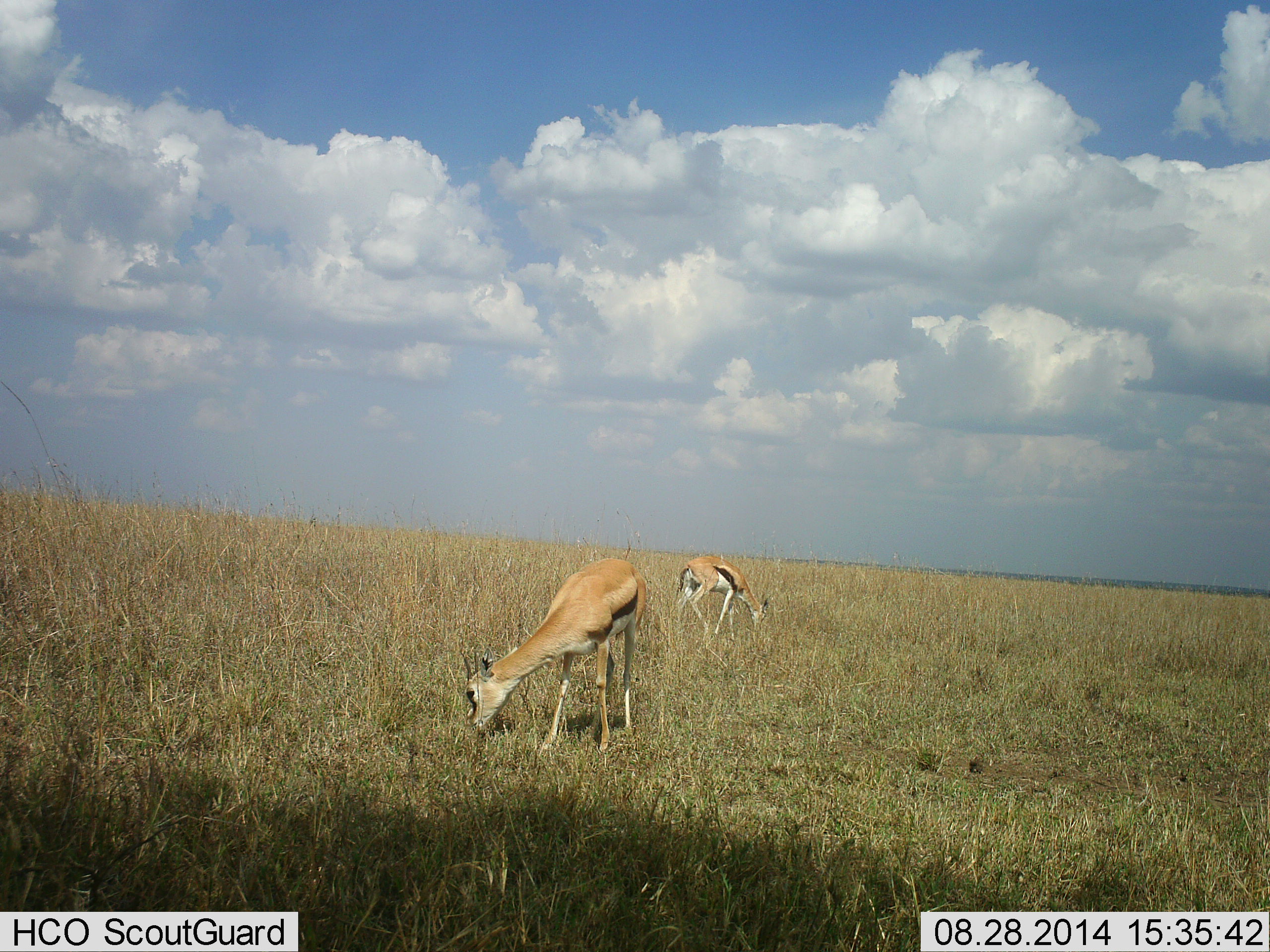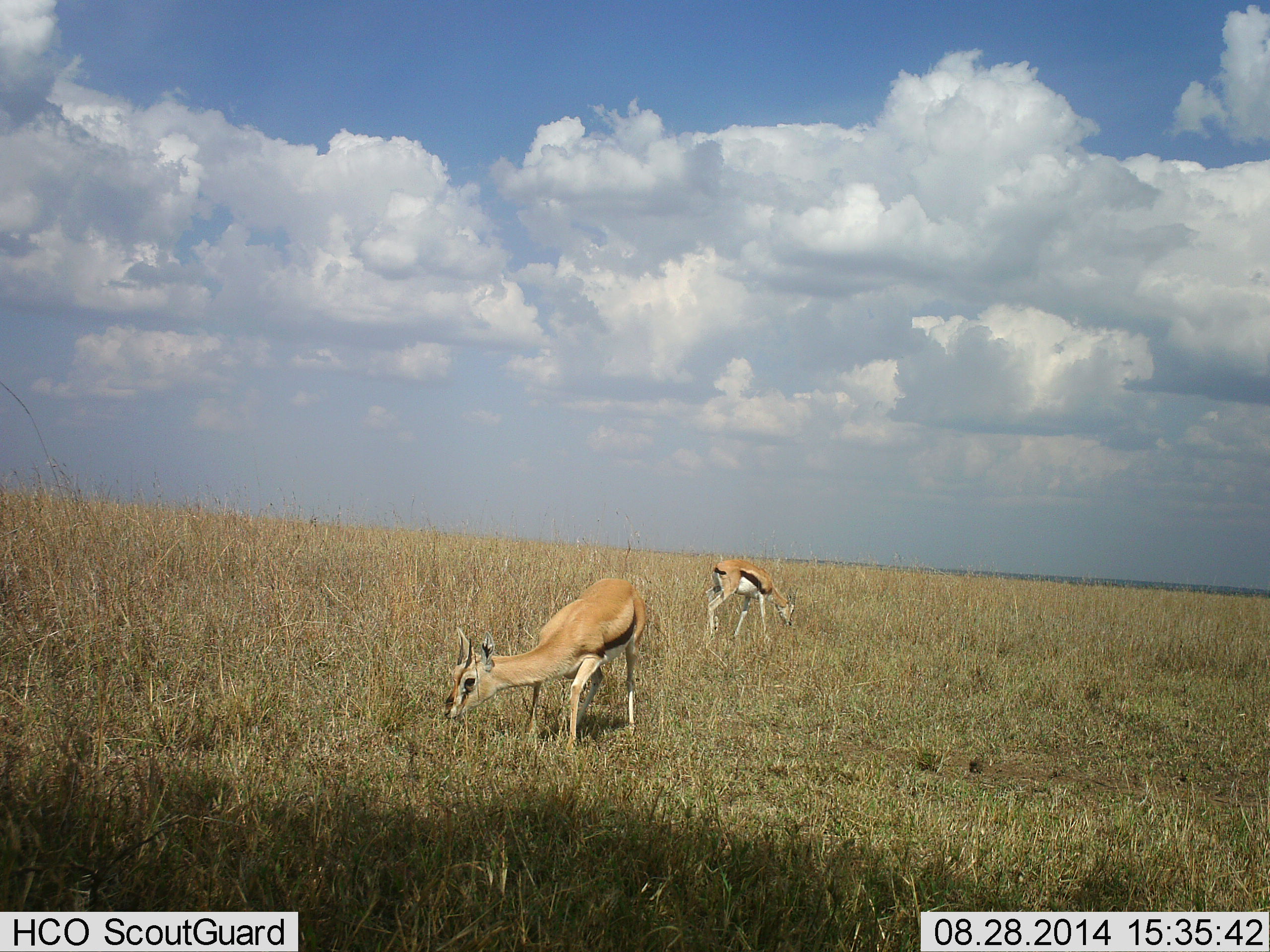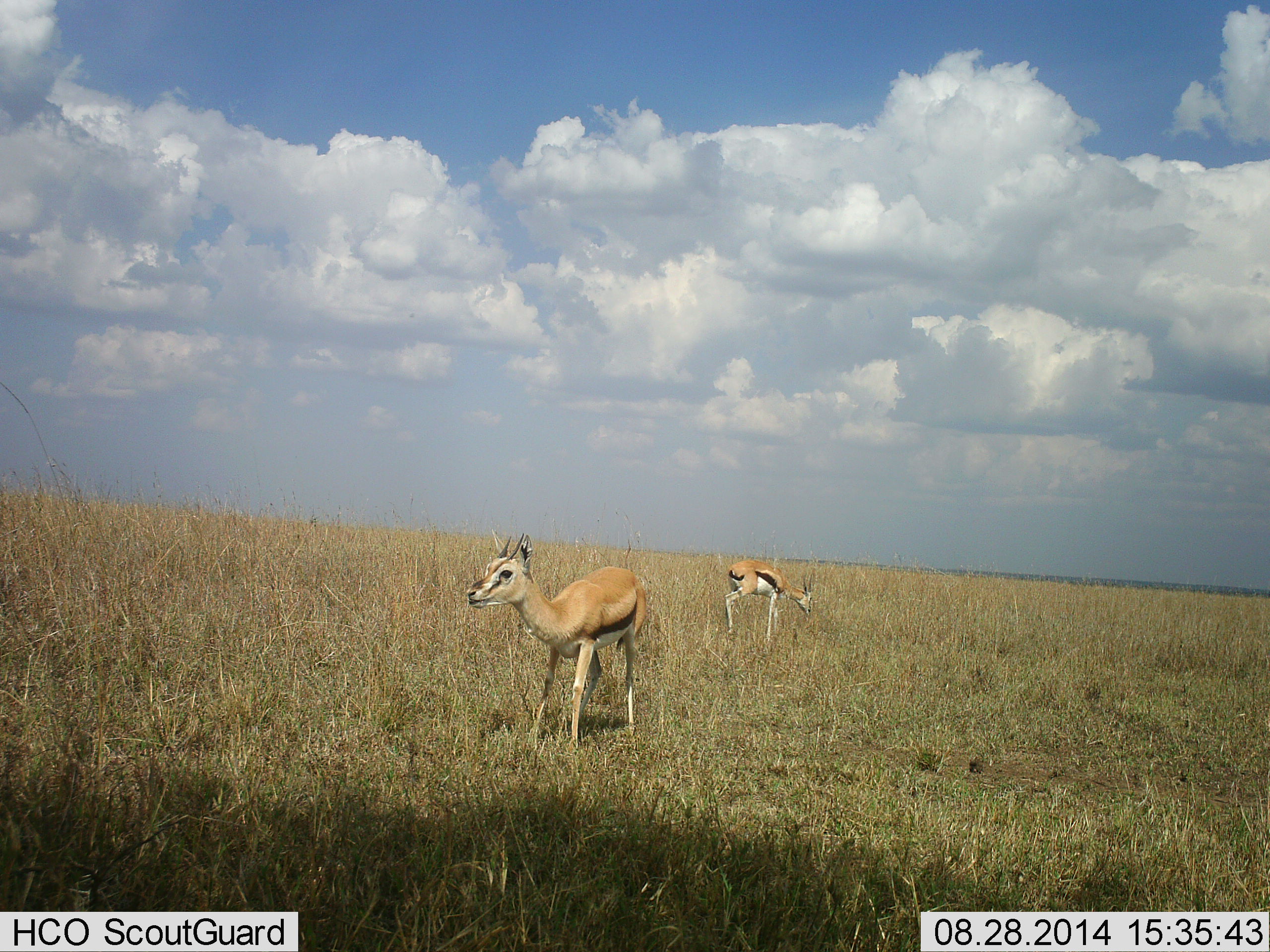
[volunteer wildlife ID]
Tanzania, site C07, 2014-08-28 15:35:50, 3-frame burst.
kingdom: Animalia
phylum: Chordata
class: Mammalia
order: Artiodactyla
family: Bovidae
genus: Eudorcas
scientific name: Eudorcas thomsonii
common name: thomson's gazelle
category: gazellethomsons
Gazellethomsons (thomson's gazelle) (Eudorcas thomsonii), count 2. Behavior (volunteer vote fractions): standing 30%, resting 0%, moving 30%, interacting 0%. Young present (vote fraction): 0%. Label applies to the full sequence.